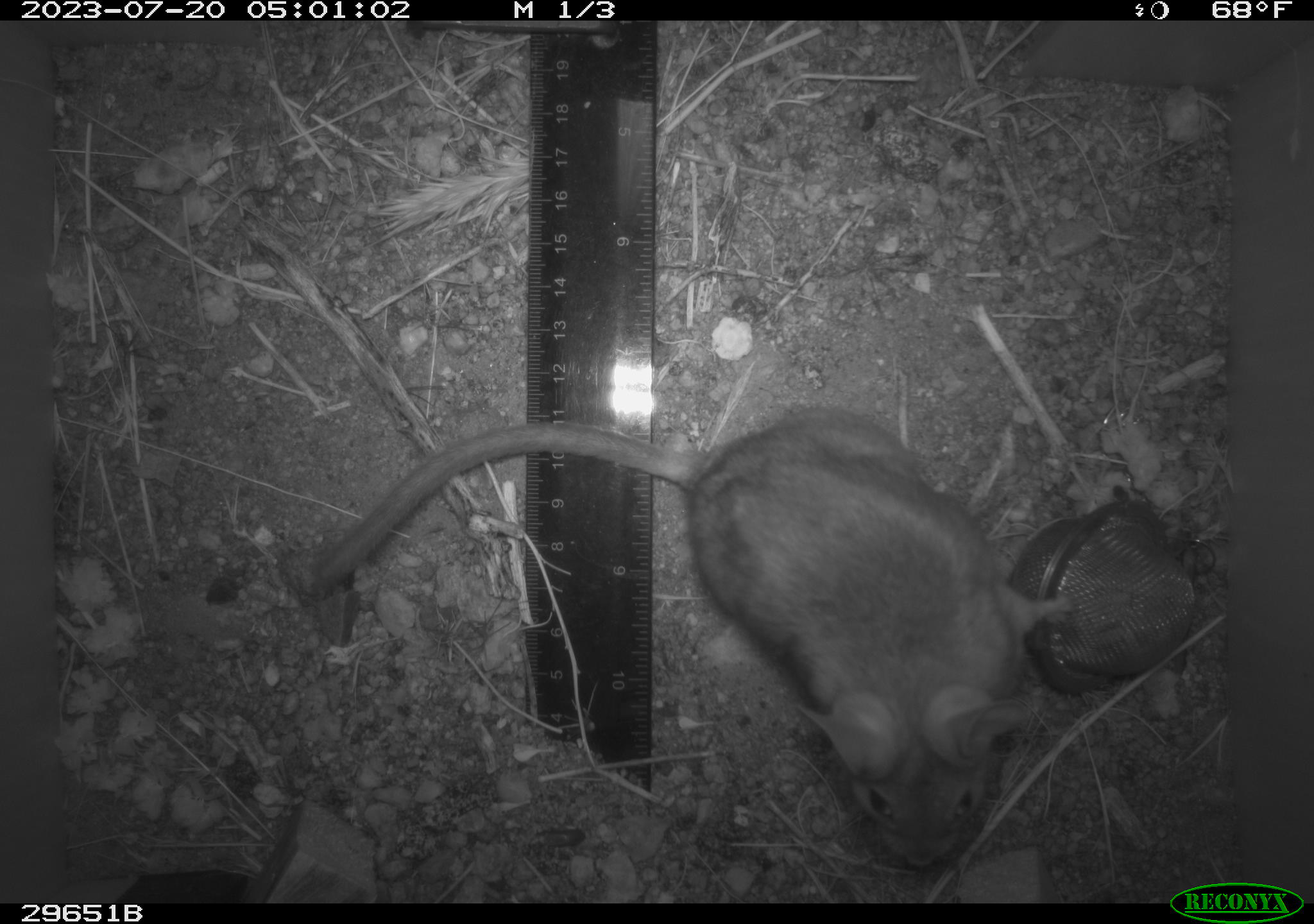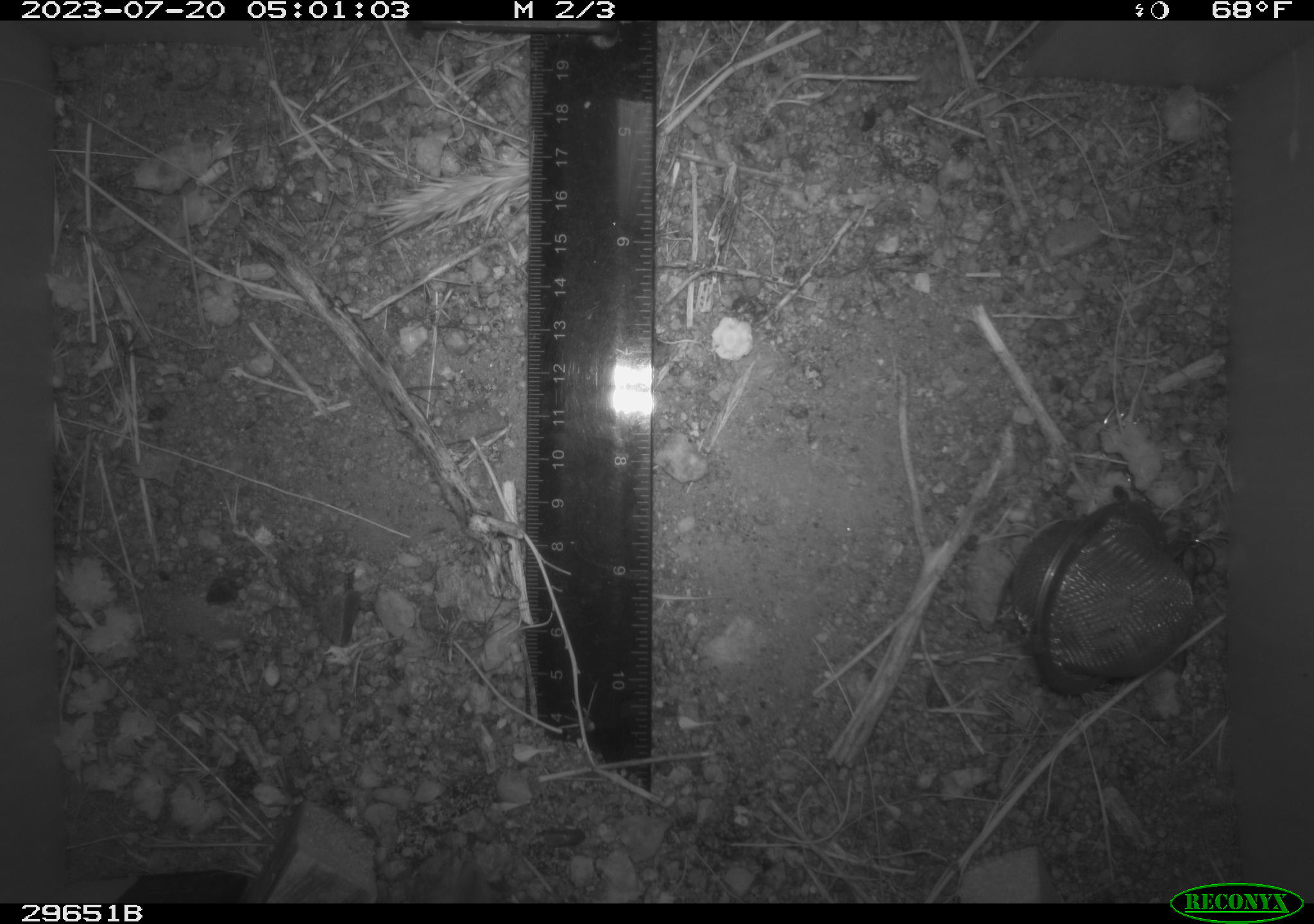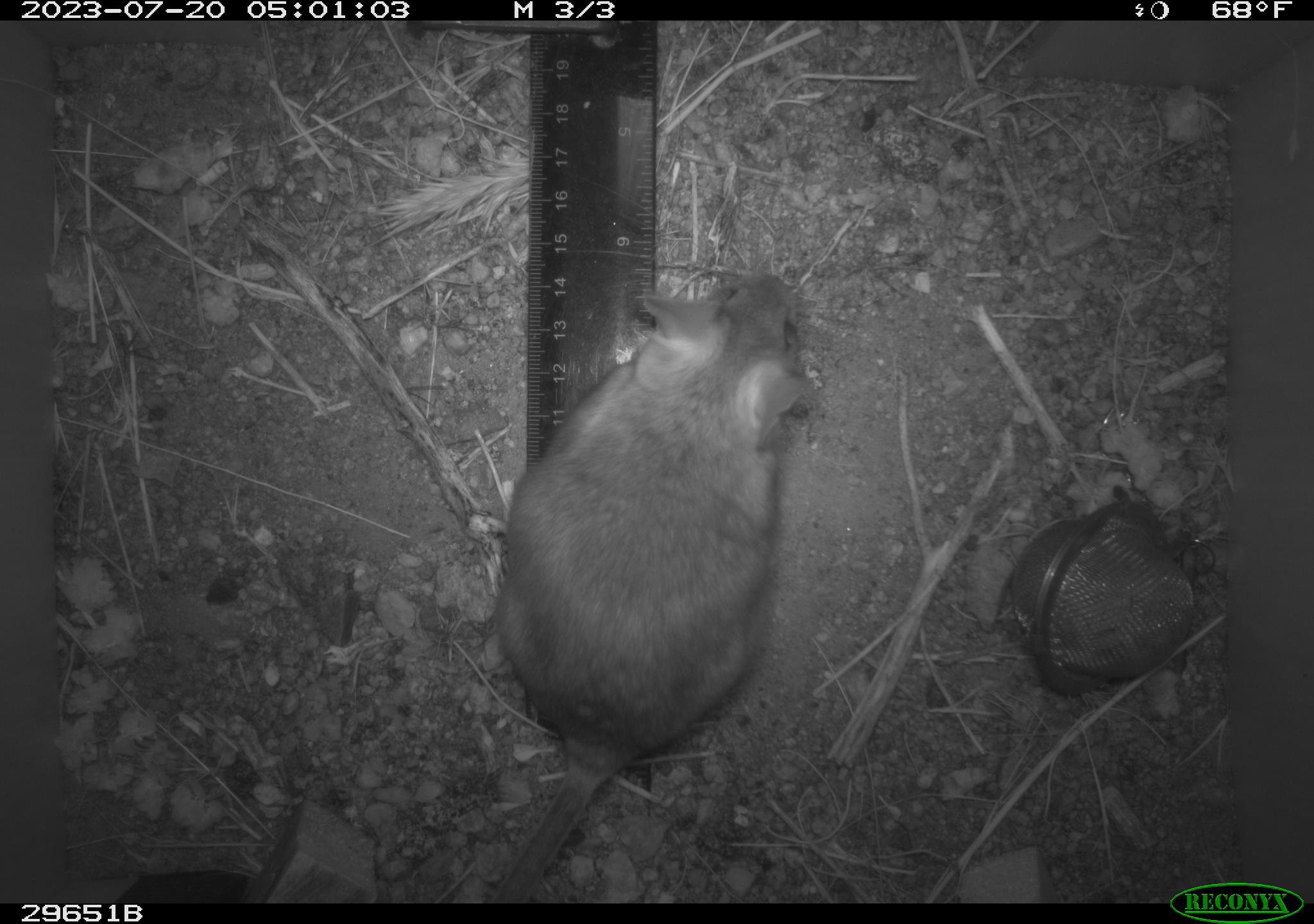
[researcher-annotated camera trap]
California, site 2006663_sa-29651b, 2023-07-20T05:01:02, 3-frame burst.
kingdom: Animalia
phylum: Chordata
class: Mammalia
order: Rodentia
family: Cricetidae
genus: Neotoma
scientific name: Neotoma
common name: pack rat or woodrat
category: neotoma species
Neotoma species (pack rat or woodrat) (Neotoma).